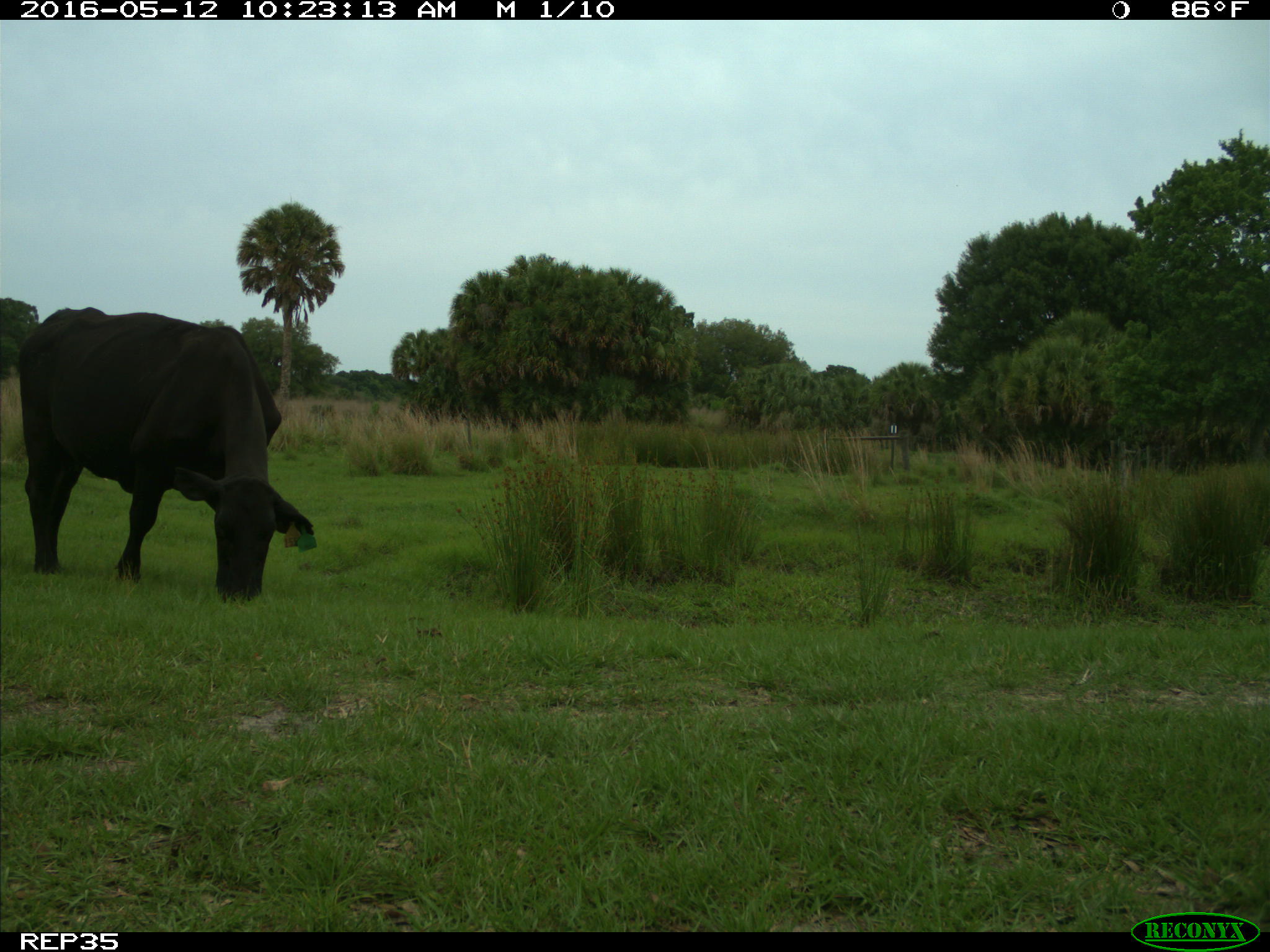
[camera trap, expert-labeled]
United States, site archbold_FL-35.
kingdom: Animalia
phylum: Chordata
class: Mammalia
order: Artiodactyla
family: Bovidae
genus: Bos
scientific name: Bos taurus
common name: domestic cow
Bos taurus (domestic cow).